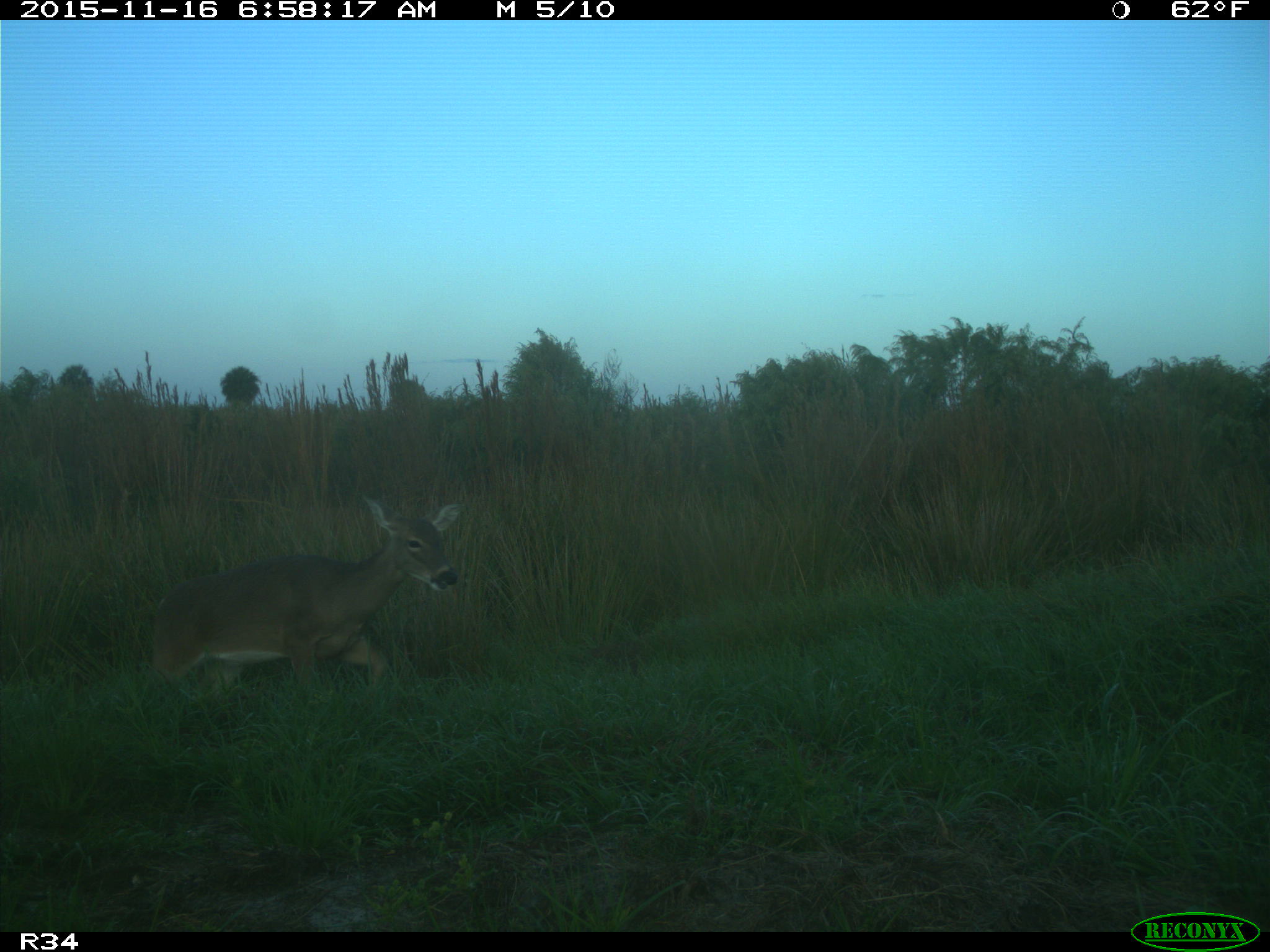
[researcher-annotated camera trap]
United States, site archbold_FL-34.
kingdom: Animalia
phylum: Chordata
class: Mammalia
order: Artiodactyla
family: Cervidae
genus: Odocoileus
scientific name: Odocoileus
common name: deer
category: unidentified deer